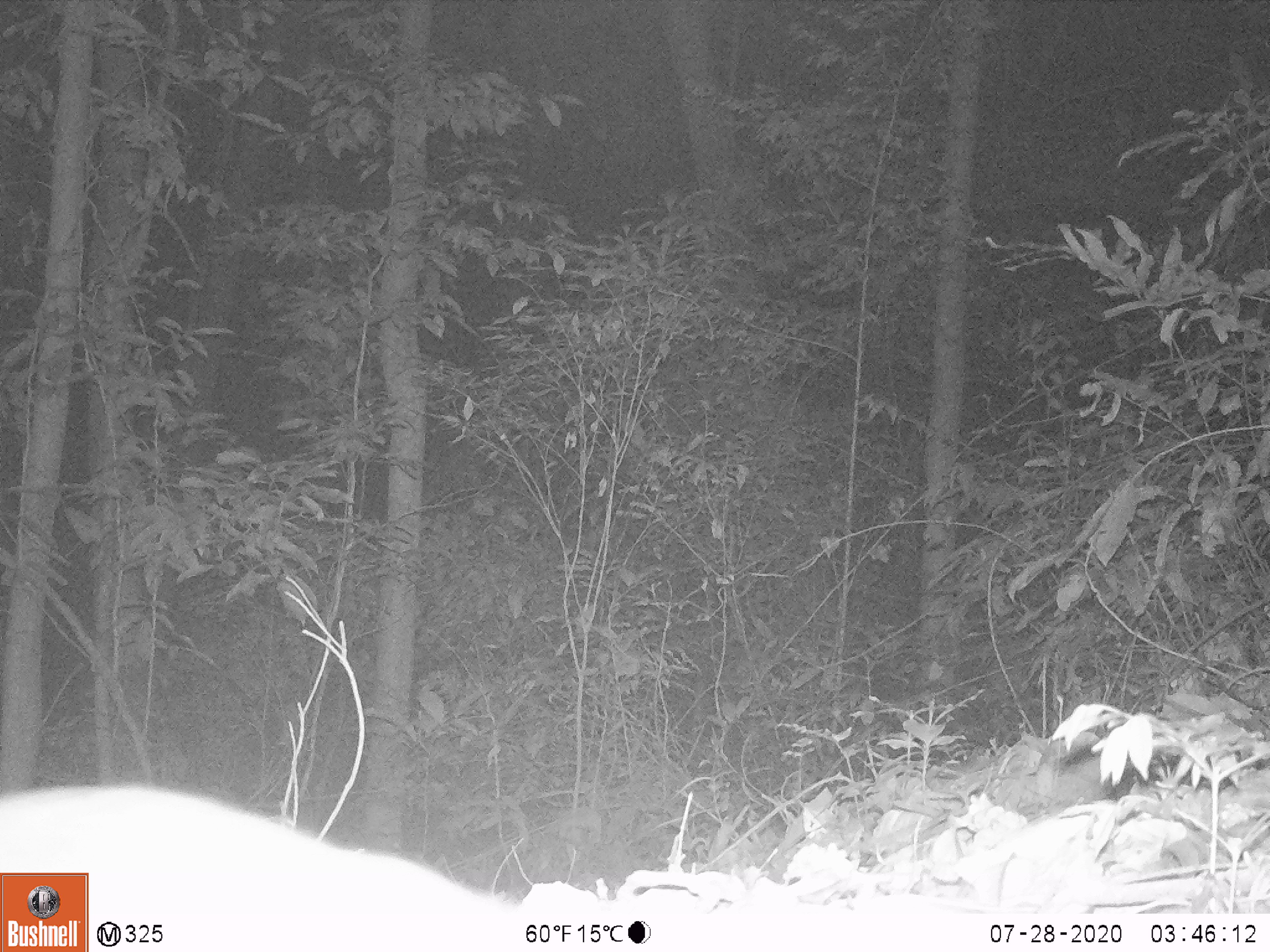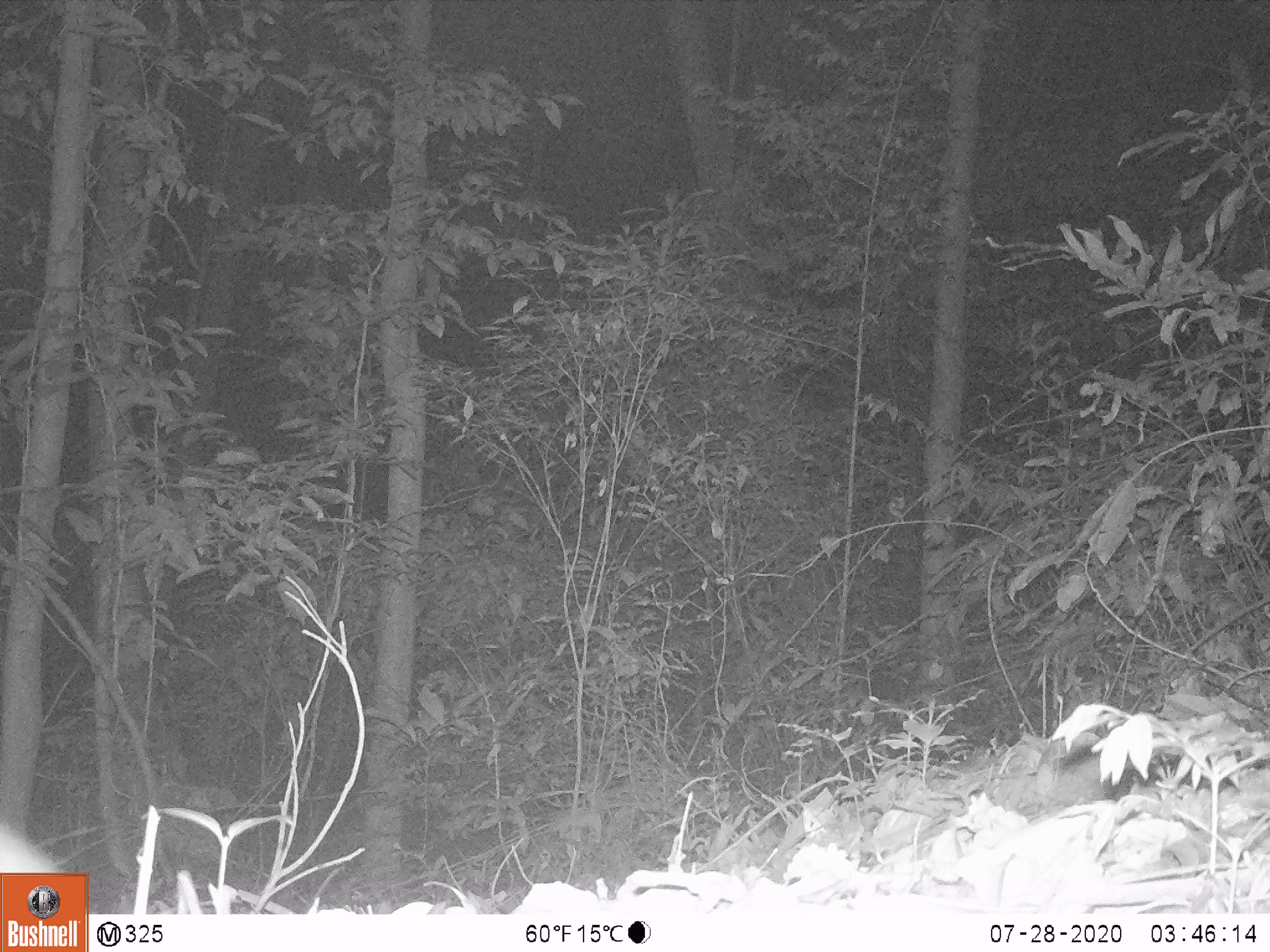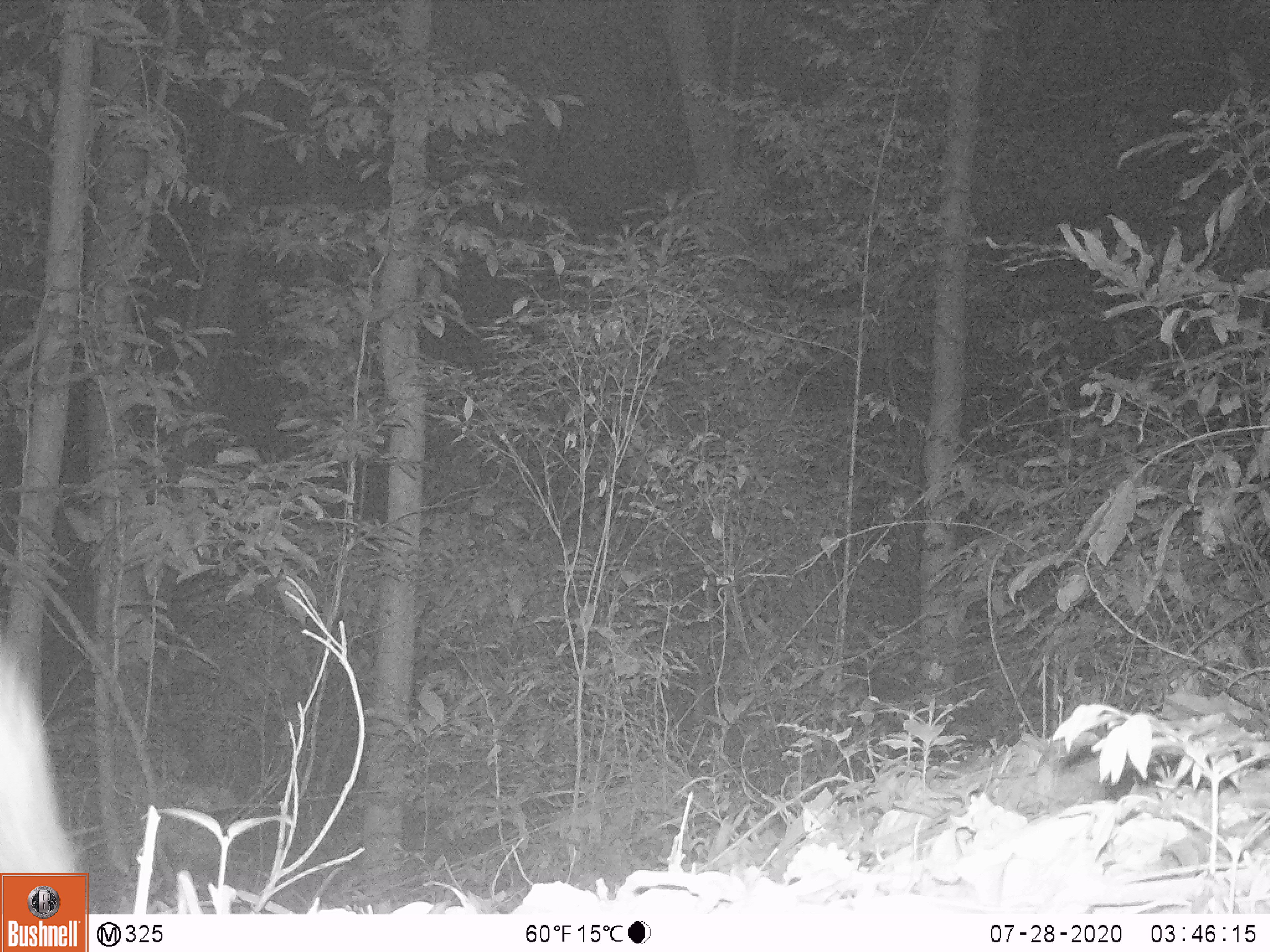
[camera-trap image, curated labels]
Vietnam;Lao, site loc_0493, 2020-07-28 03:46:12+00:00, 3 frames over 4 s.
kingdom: Animalia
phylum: Chordata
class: Mammalia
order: Carnivora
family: Mustelidae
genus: Melogale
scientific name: Melogale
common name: ferret badger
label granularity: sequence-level